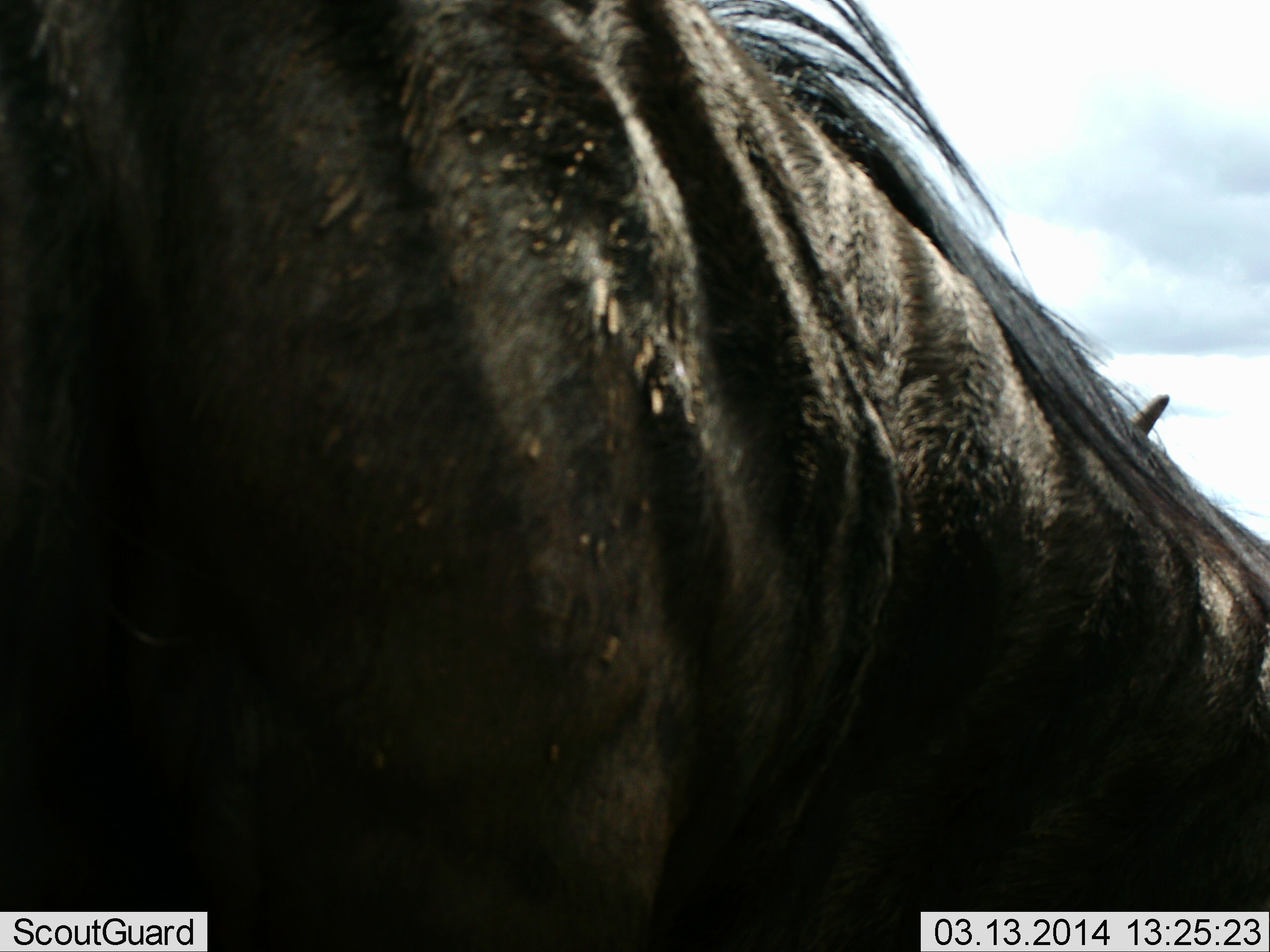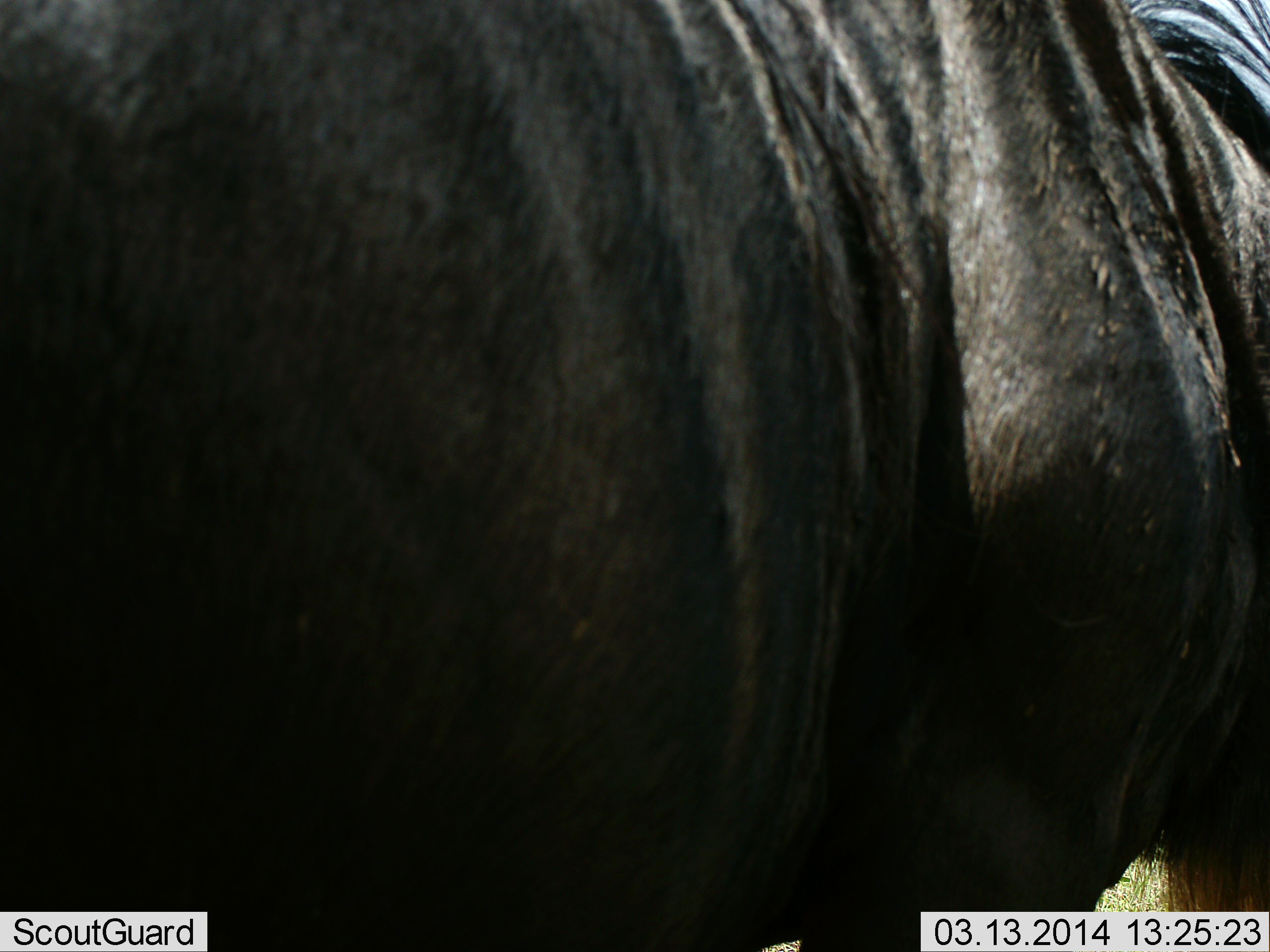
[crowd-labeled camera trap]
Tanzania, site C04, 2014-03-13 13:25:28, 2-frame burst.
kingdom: Animalia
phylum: Chordata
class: Mammalia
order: Artiodactyla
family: Bovidae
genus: Connochaetes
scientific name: Connochaetes taurinus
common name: blue wildebeest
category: wildebeest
Wildebeest (blue wildebeest) (Connochaetes taurinus), count 1. Behavior (volunteer vote fractions): standing 80%, resting 0%, moving 10%, interacting 0%. Young present (vote fraction): 0%. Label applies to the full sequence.